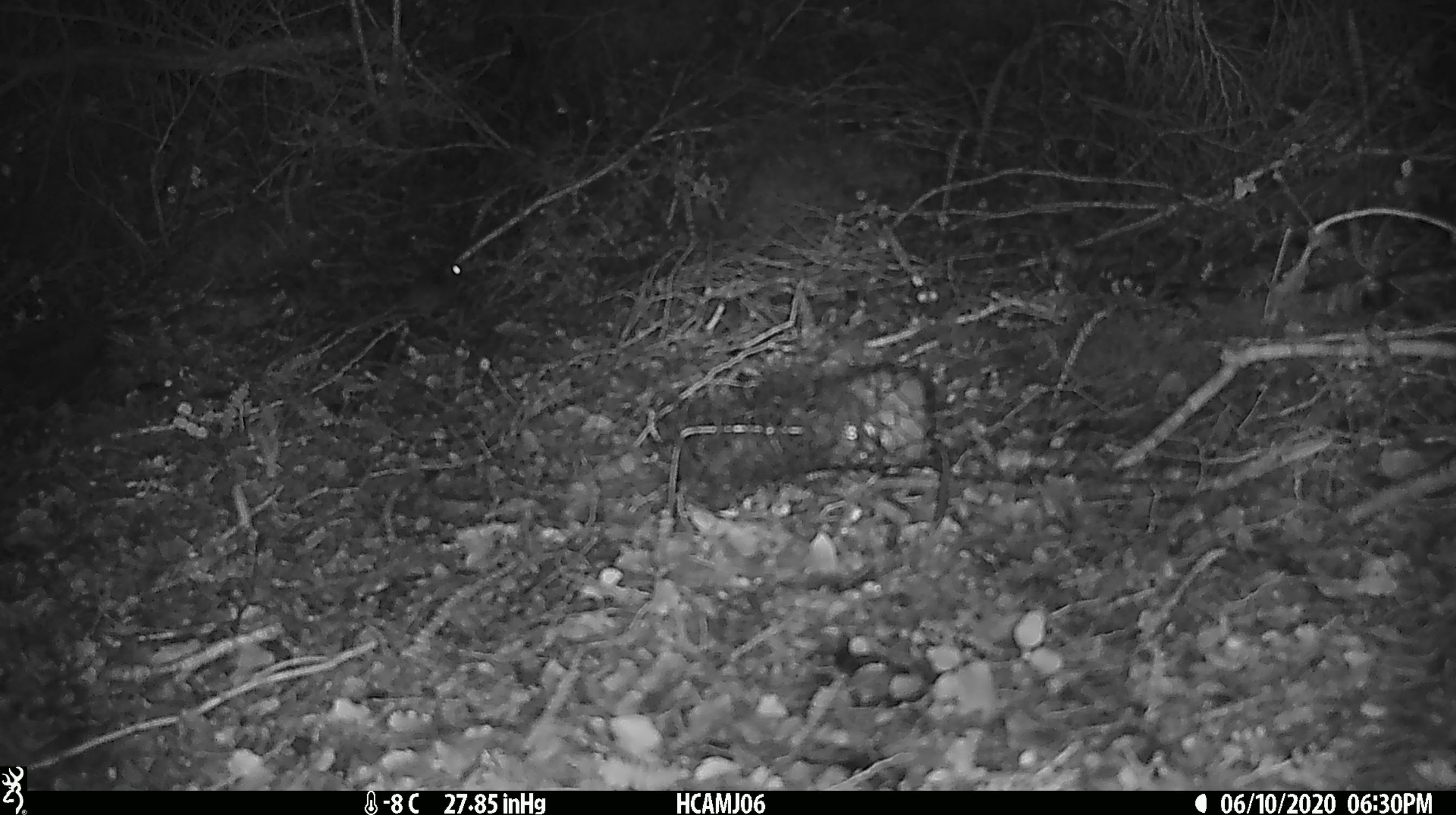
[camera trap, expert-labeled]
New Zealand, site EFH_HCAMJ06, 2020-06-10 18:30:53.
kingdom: Animalia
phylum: Chordata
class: Mammalia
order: Rodentia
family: Muridae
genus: Mus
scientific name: Mus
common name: mouse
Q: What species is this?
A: Mouse (Mus).